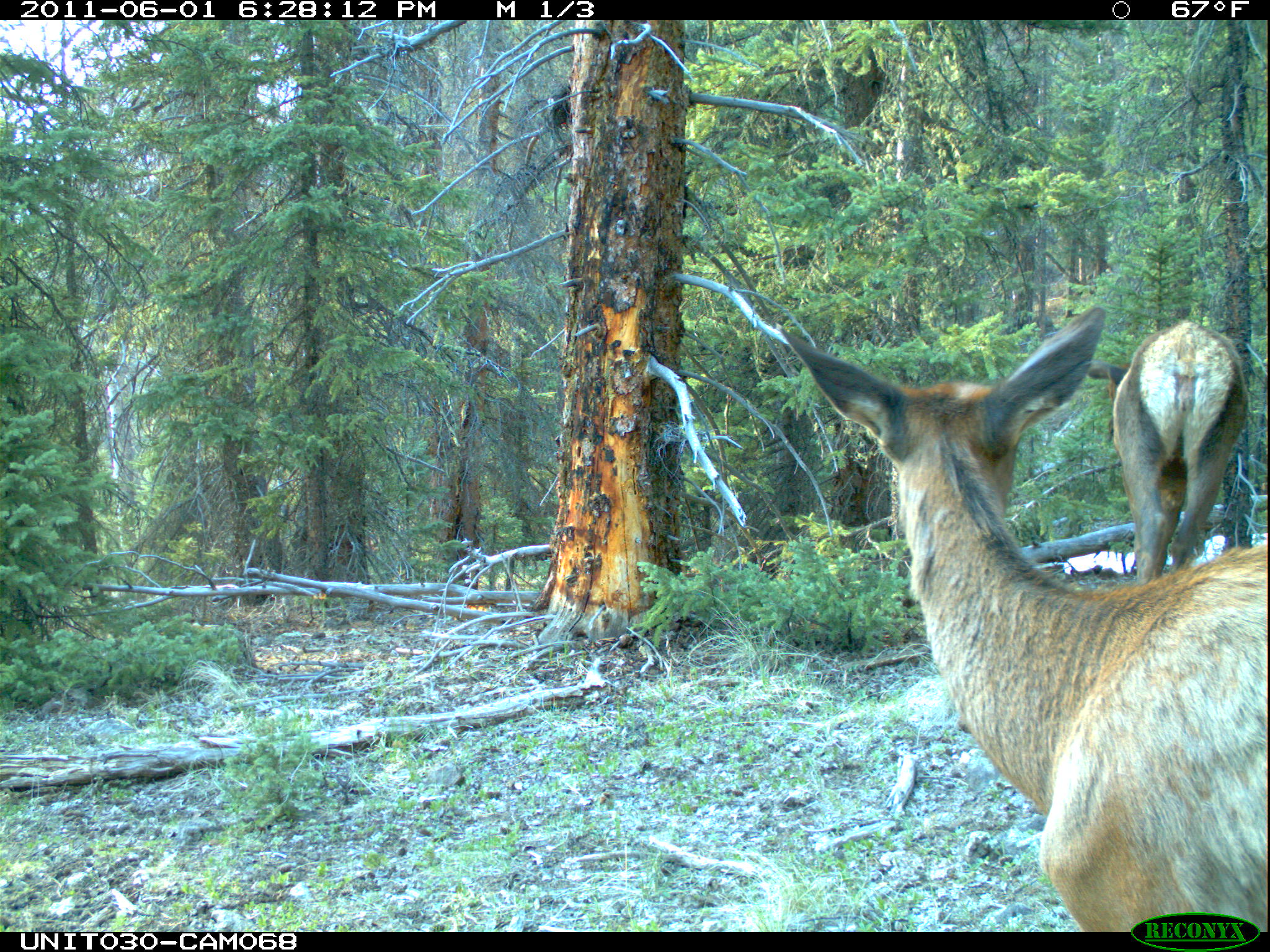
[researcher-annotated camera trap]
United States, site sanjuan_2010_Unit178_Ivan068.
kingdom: Animalia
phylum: Chordata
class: Mammalia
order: Artiodactyla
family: Cervidae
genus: Cervus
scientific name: Cervus elaphus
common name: red deer